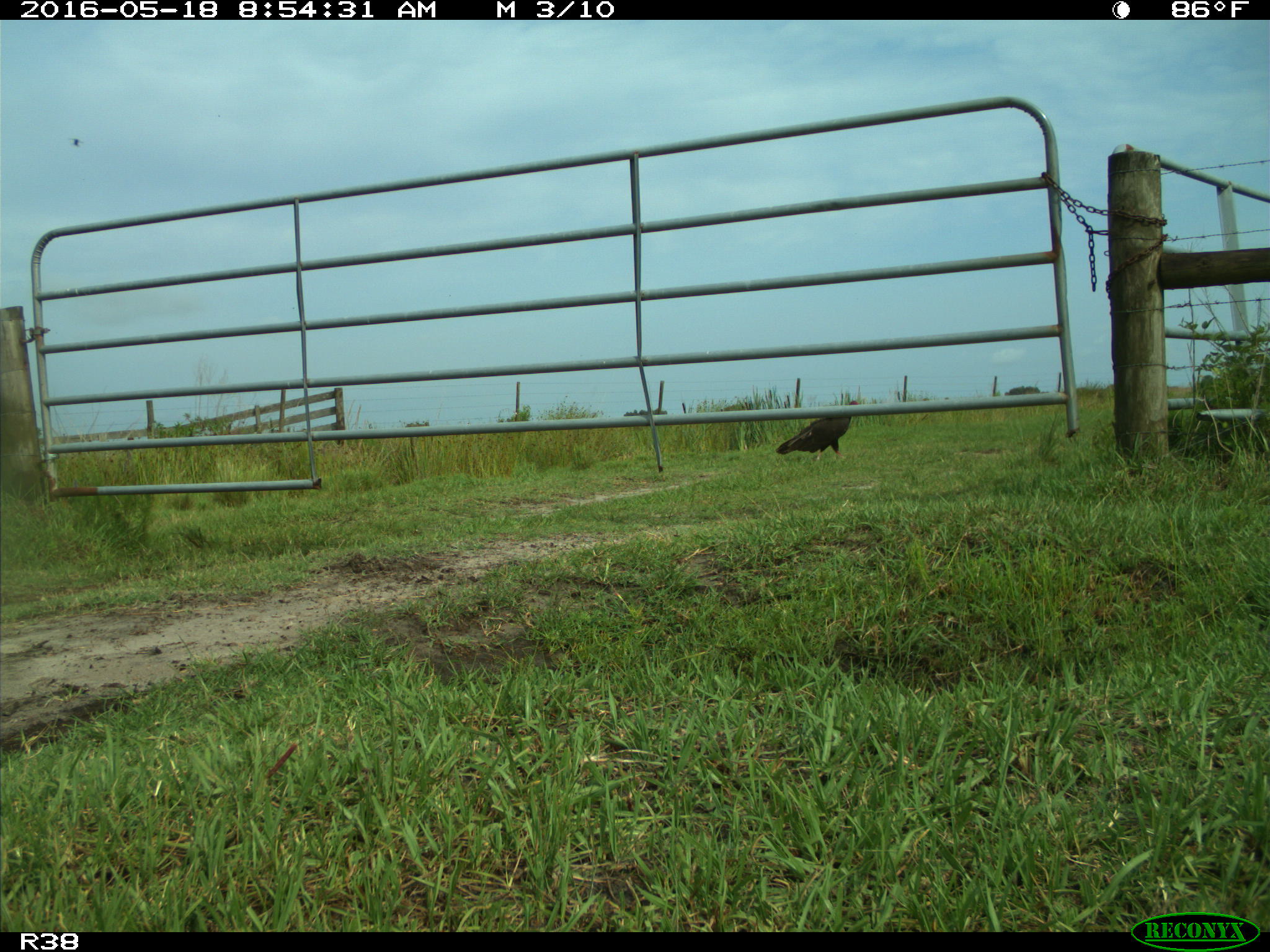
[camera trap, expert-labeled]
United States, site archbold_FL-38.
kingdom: Animalia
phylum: Chordata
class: Mammalia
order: Artiodactyla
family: Bovidae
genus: Bos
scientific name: Bos taurus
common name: domestic cow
Bos taurus (domestic cow).